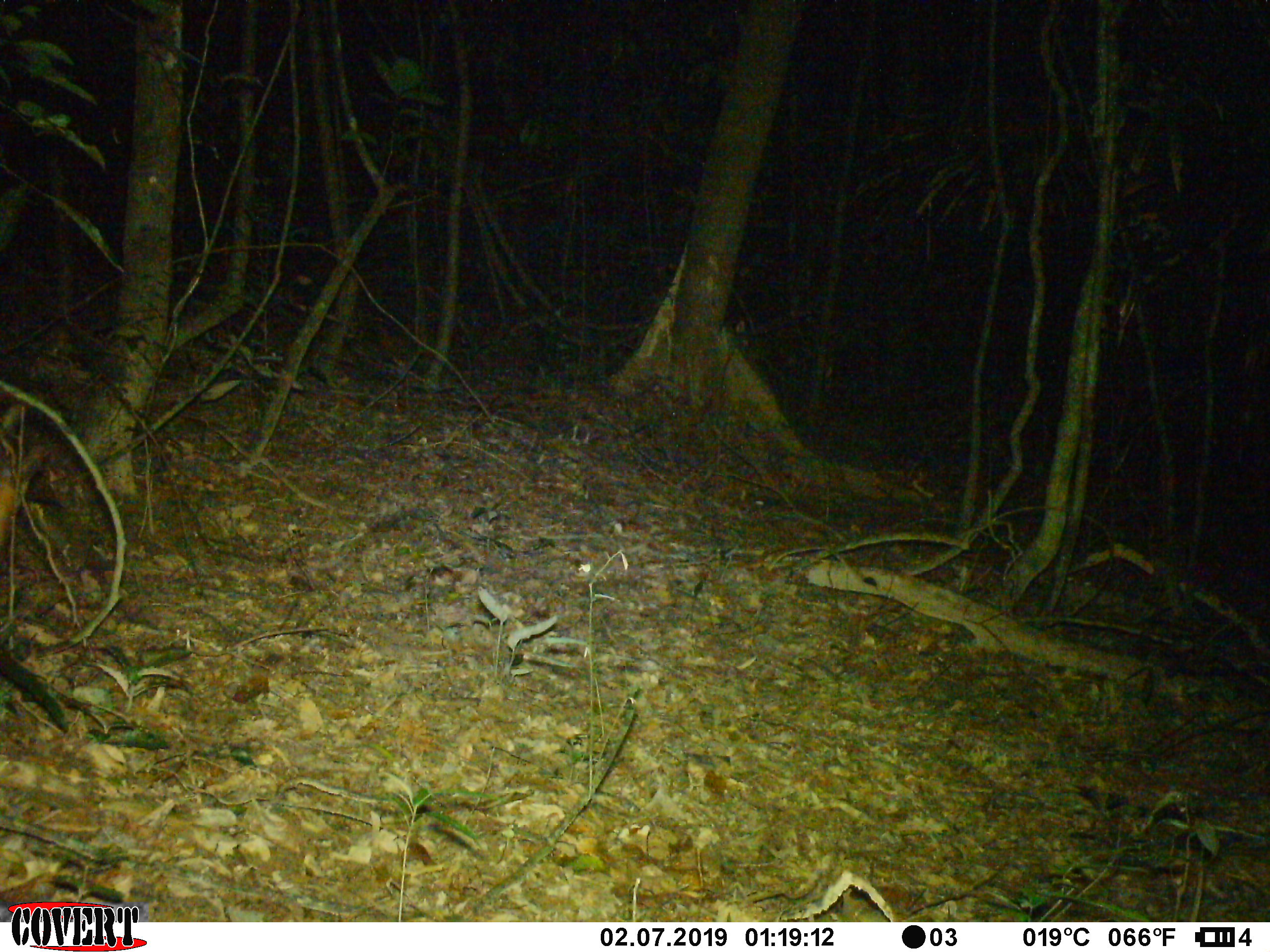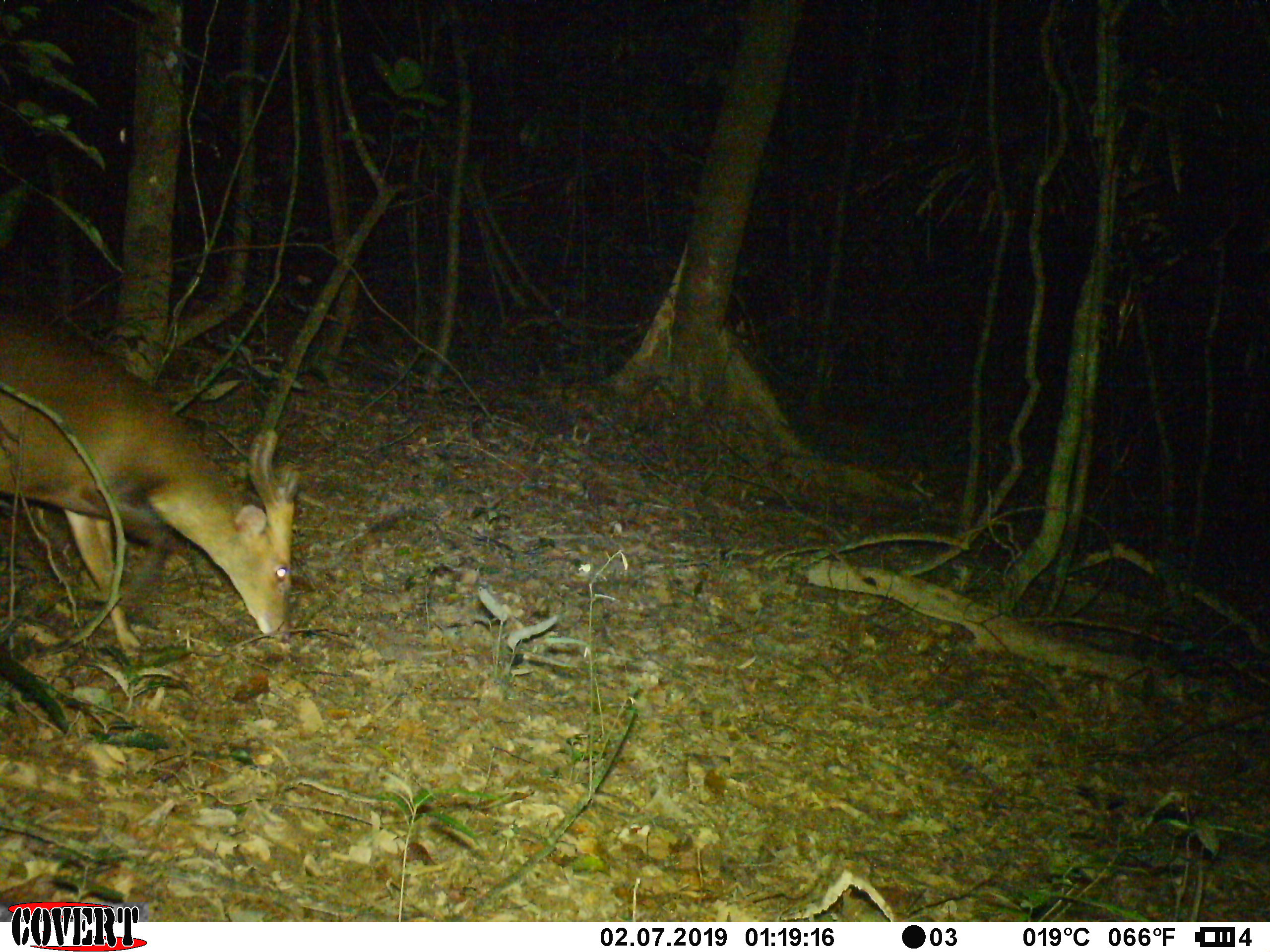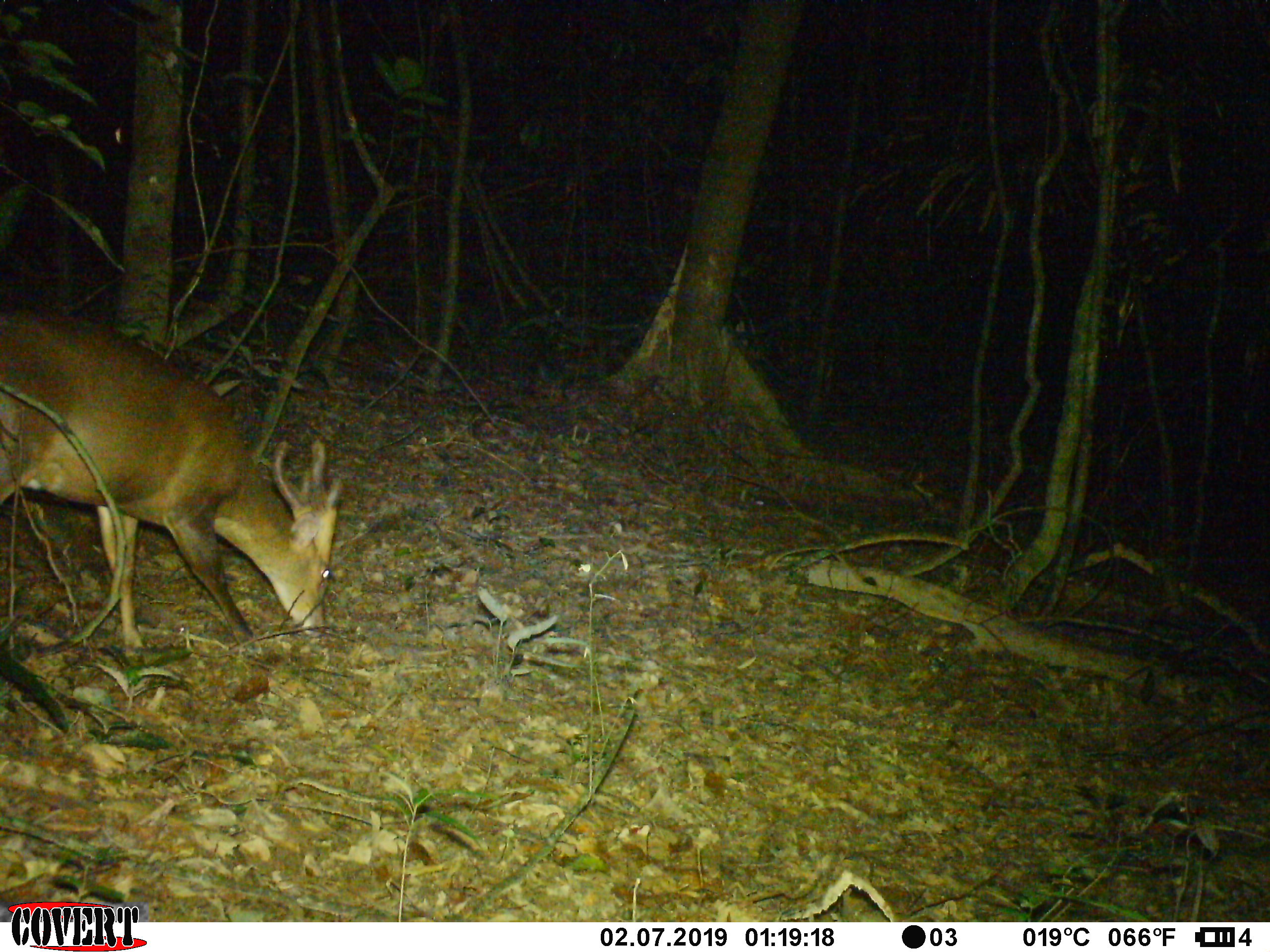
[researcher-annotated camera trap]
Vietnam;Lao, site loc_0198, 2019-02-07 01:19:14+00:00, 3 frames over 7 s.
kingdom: Animalia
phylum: Chordata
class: Mammalia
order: Artiodactyla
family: Cervidae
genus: Muntiacus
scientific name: Muntiacus vuquangensis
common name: large-antlered muntjac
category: large antlered muntjac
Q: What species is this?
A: Large antlered muntjac (large-antlered muntjac) (Muntiacus vuquangensis).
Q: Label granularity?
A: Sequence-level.